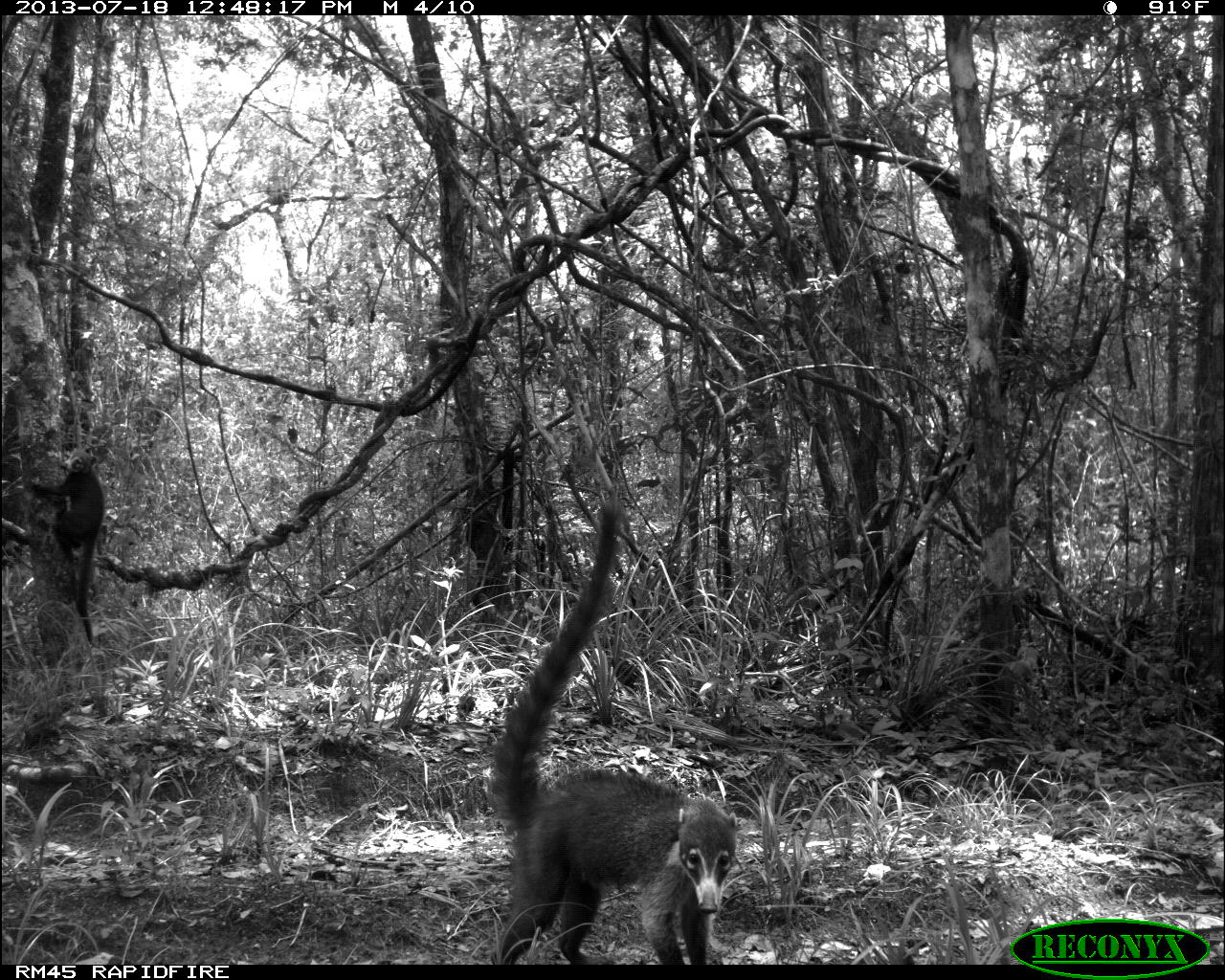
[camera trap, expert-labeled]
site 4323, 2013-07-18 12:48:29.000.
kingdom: Animalia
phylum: Chordata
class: Mammalia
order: Carnivora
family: Procyonidae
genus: Nasua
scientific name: Nasua narica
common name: white-nosed coati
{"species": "Nasua narica (white-nosed coati)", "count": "1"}